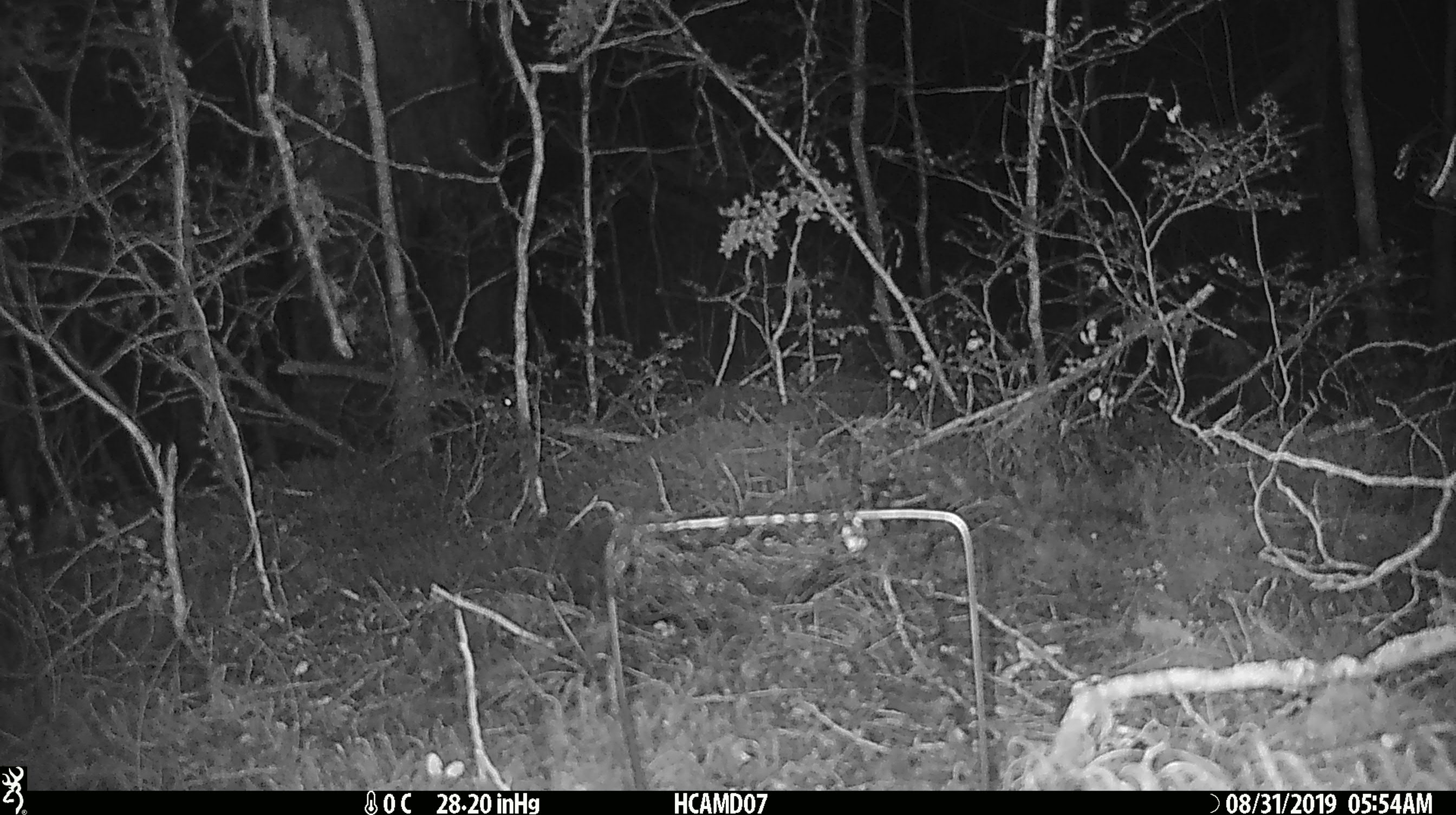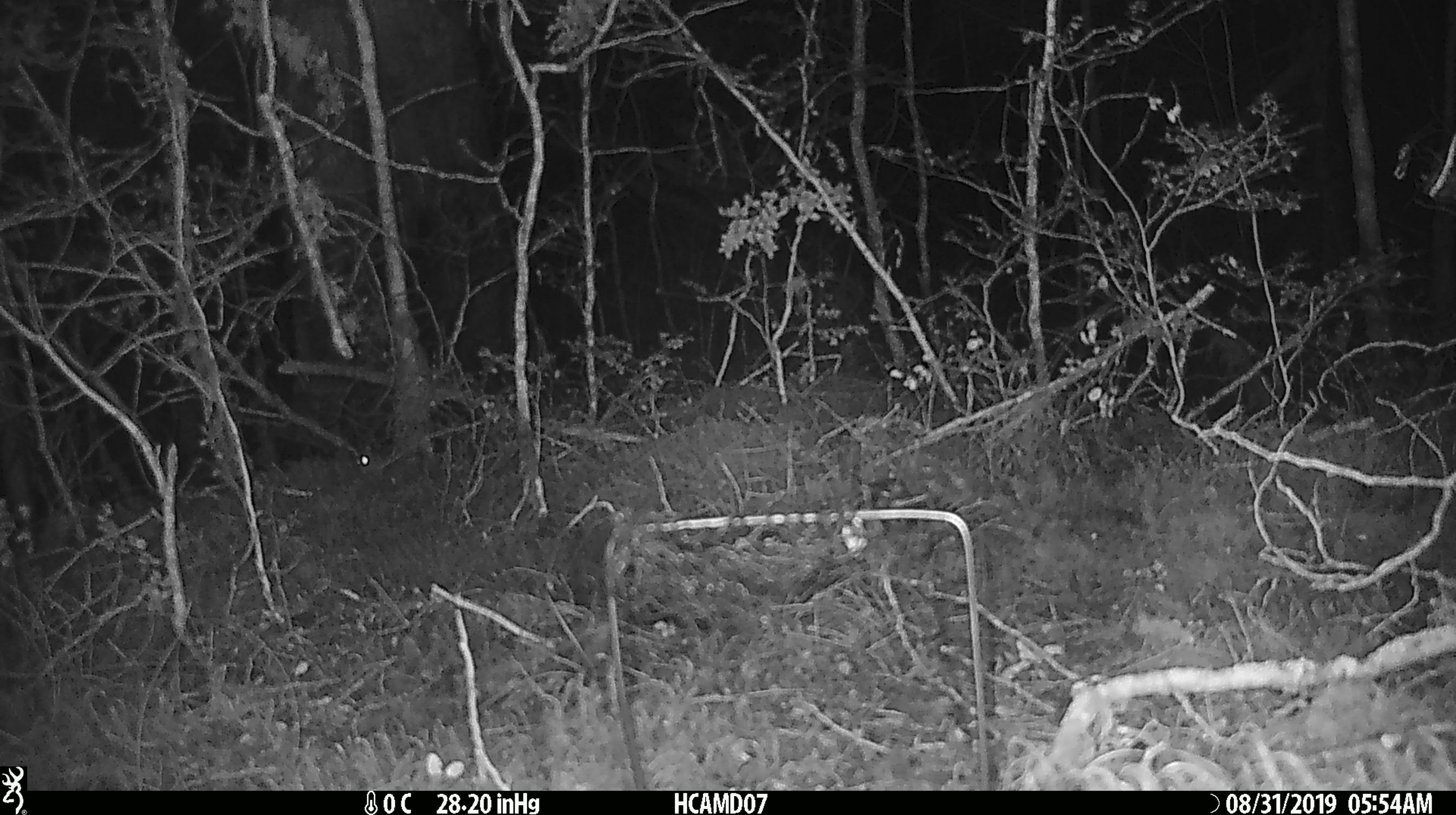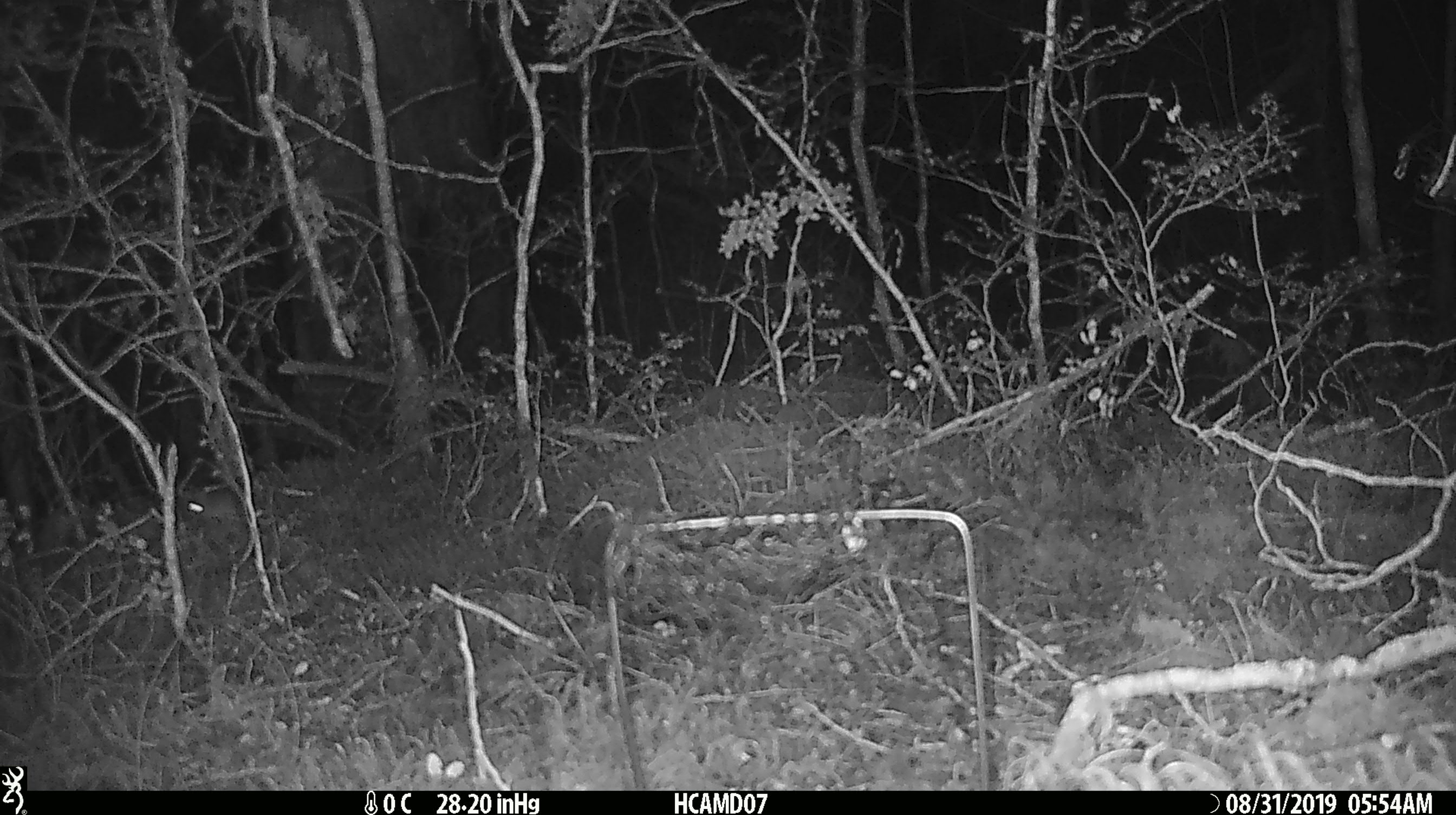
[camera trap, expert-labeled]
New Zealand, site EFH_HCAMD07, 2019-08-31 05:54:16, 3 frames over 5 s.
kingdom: Animalia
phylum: Chordata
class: Mammalia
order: Rodentia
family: Muridae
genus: Mus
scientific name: Mus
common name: mouse